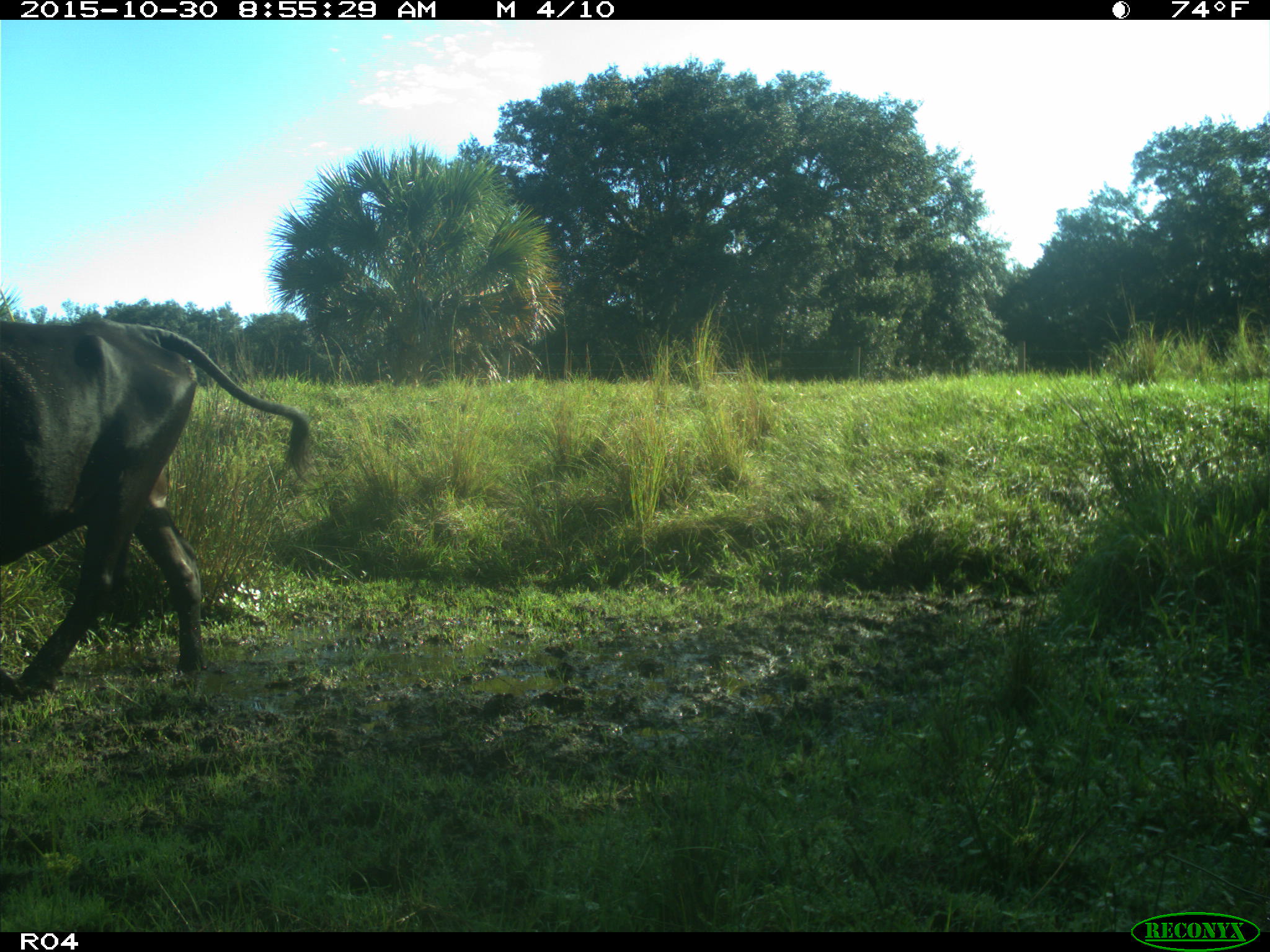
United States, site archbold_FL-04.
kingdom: Animalia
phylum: Chordata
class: Mammalia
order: Artiodactyla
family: Bovidae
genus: Bos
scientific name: Bos taurus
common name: domestic cow